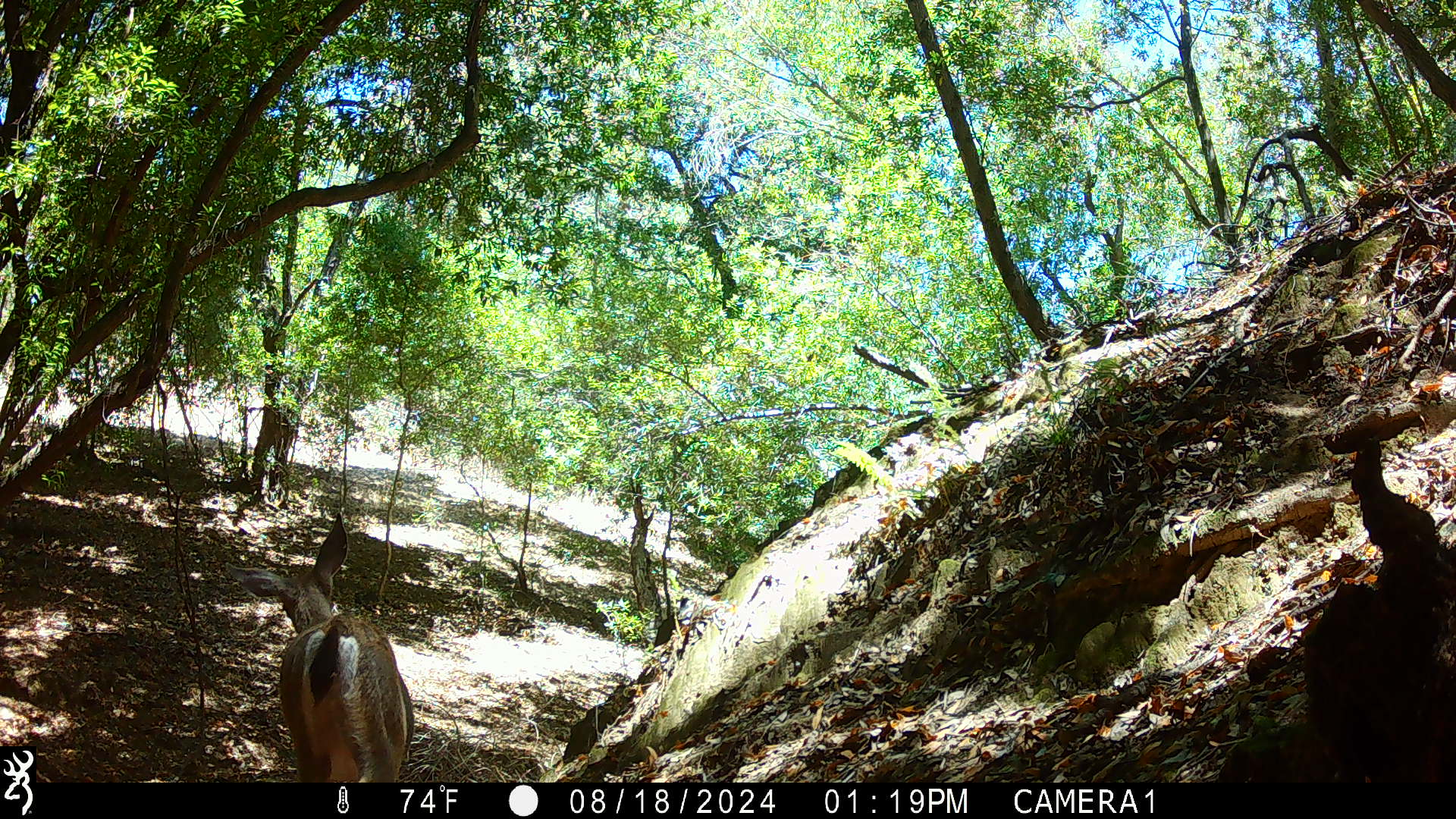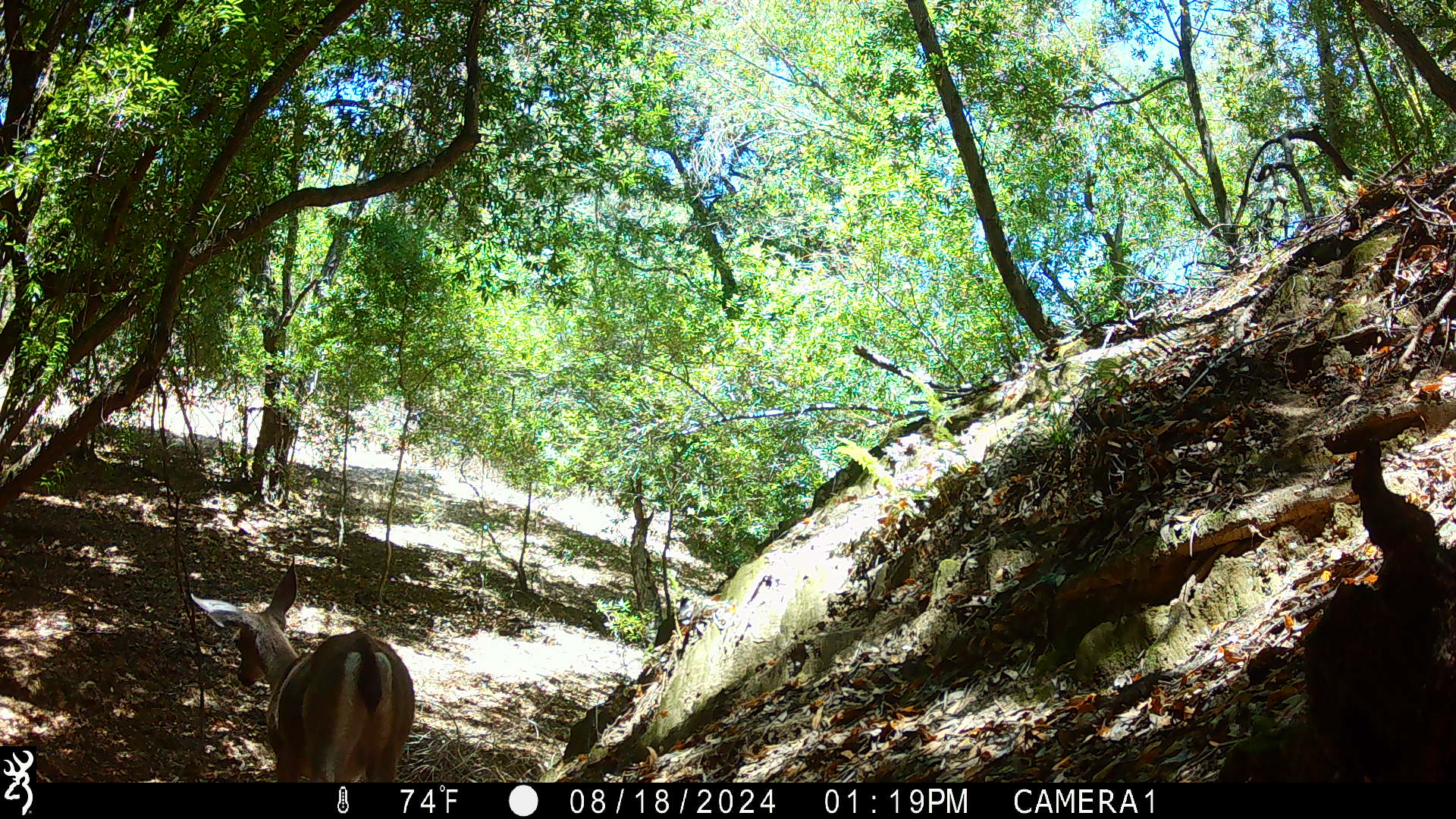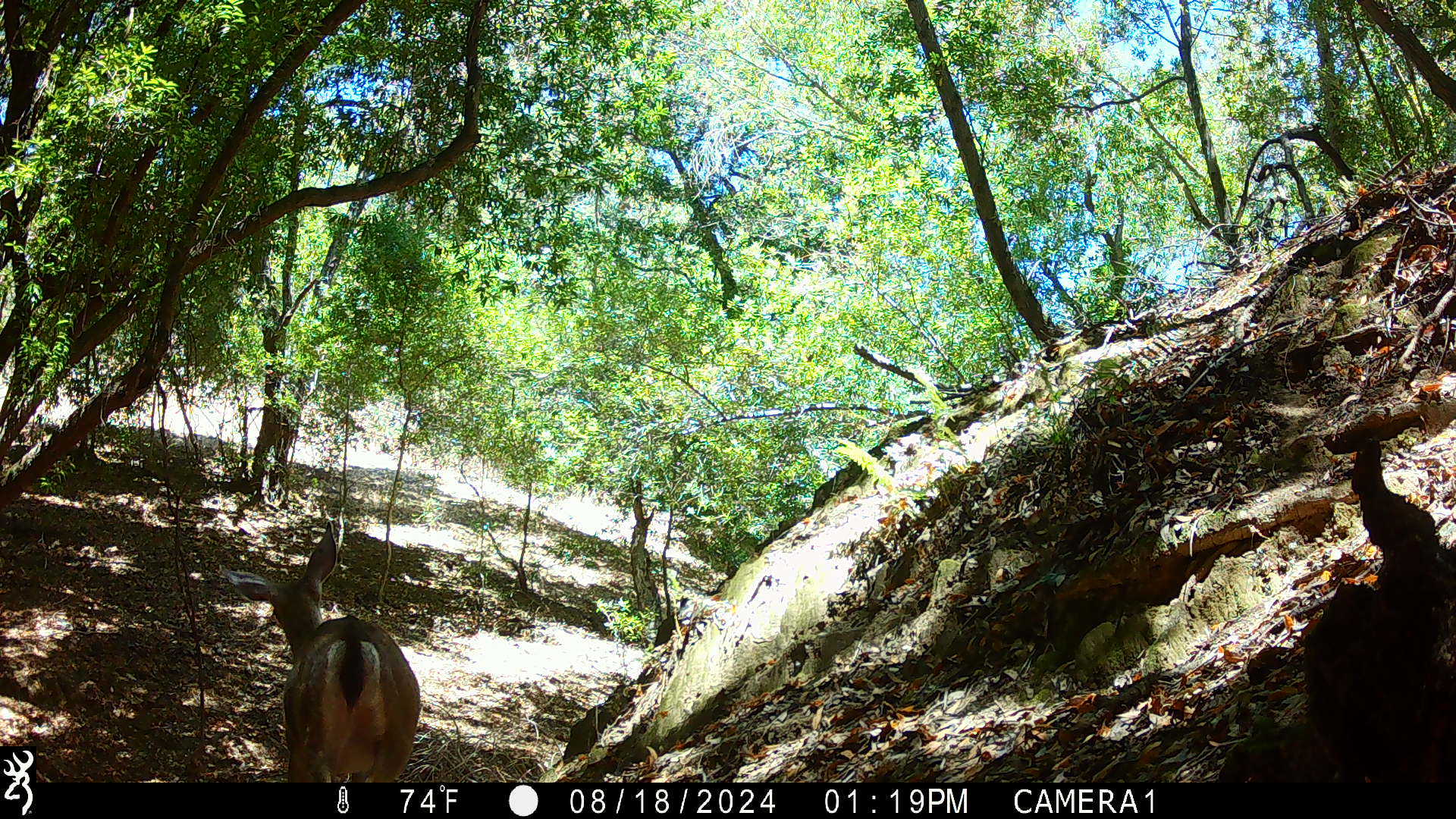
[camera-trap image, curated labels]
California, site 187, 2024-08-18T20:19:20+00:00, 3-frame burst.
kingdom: Animalia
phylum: Chordata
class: Mammalia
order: Artiodactyla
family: Cervidae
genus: Odocoileus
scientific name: Odocoileus hemionus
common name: mule deer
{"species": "mule deer (Odocoileus hemionus)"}